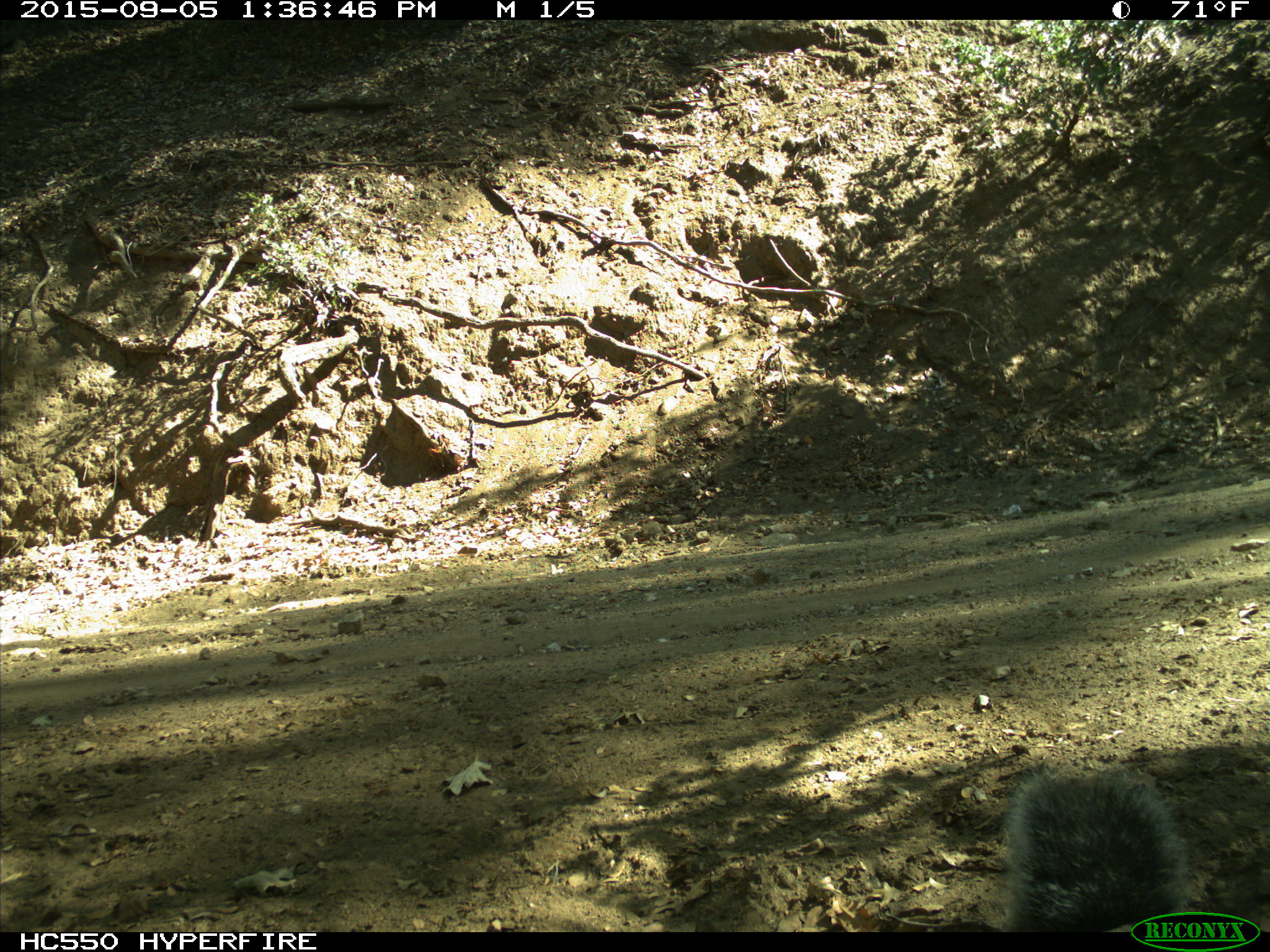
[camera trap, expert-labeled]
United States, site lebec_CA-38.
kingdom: Animalia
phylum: Chordata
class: Mammalia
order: Rodentia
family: Sciuridae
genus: Sciurus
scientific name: Sciurus carolinensis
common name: eastern gray squirrel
Sciurus carolinensis (eastern gray squirrel).